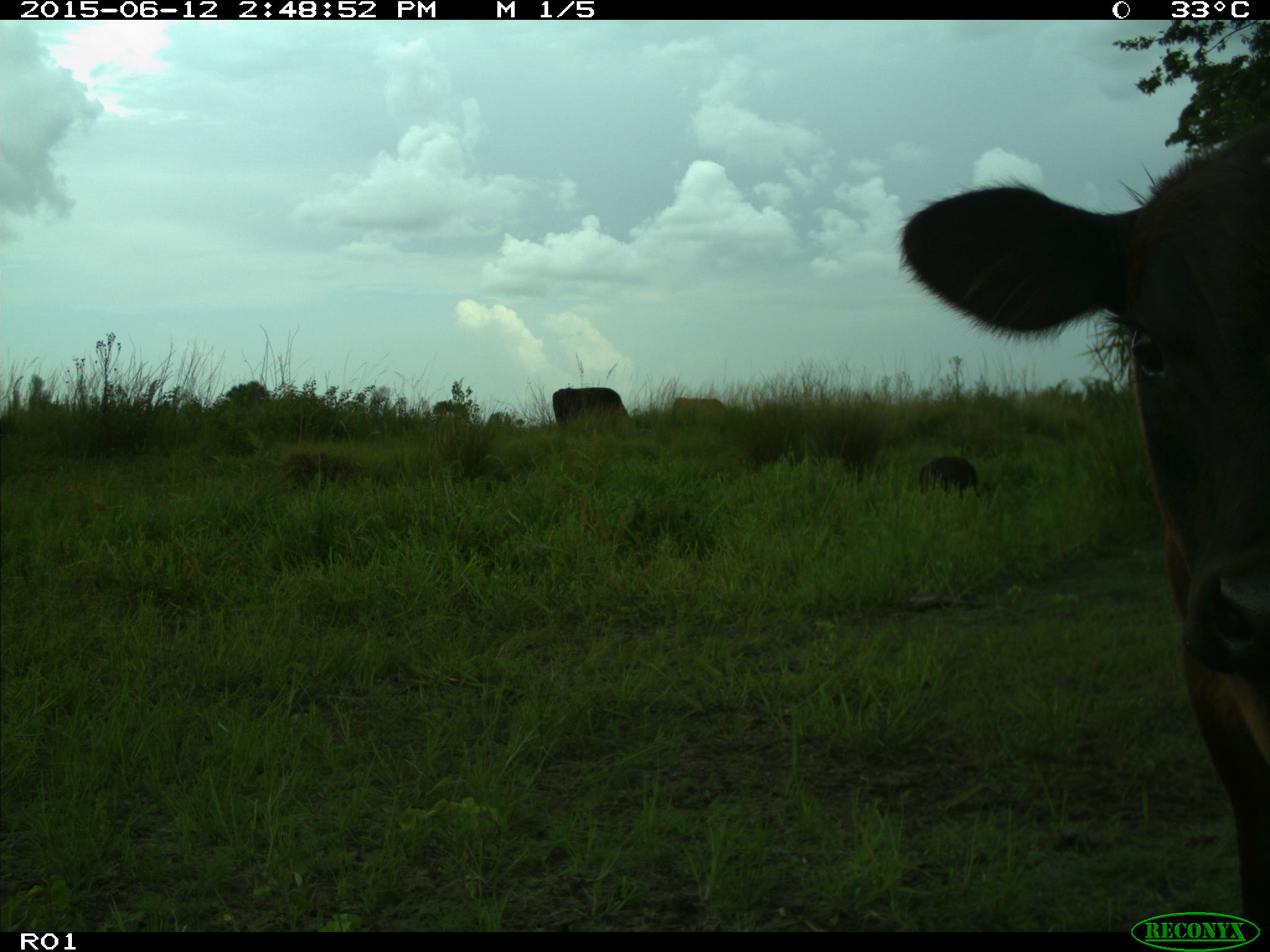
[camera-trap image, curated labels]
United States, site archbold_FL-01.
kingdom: Animalia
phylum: Chordata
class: Mammalia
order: Artiodactyla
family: Bovidae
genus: Bos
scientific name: Bos taurus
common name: domestic cow